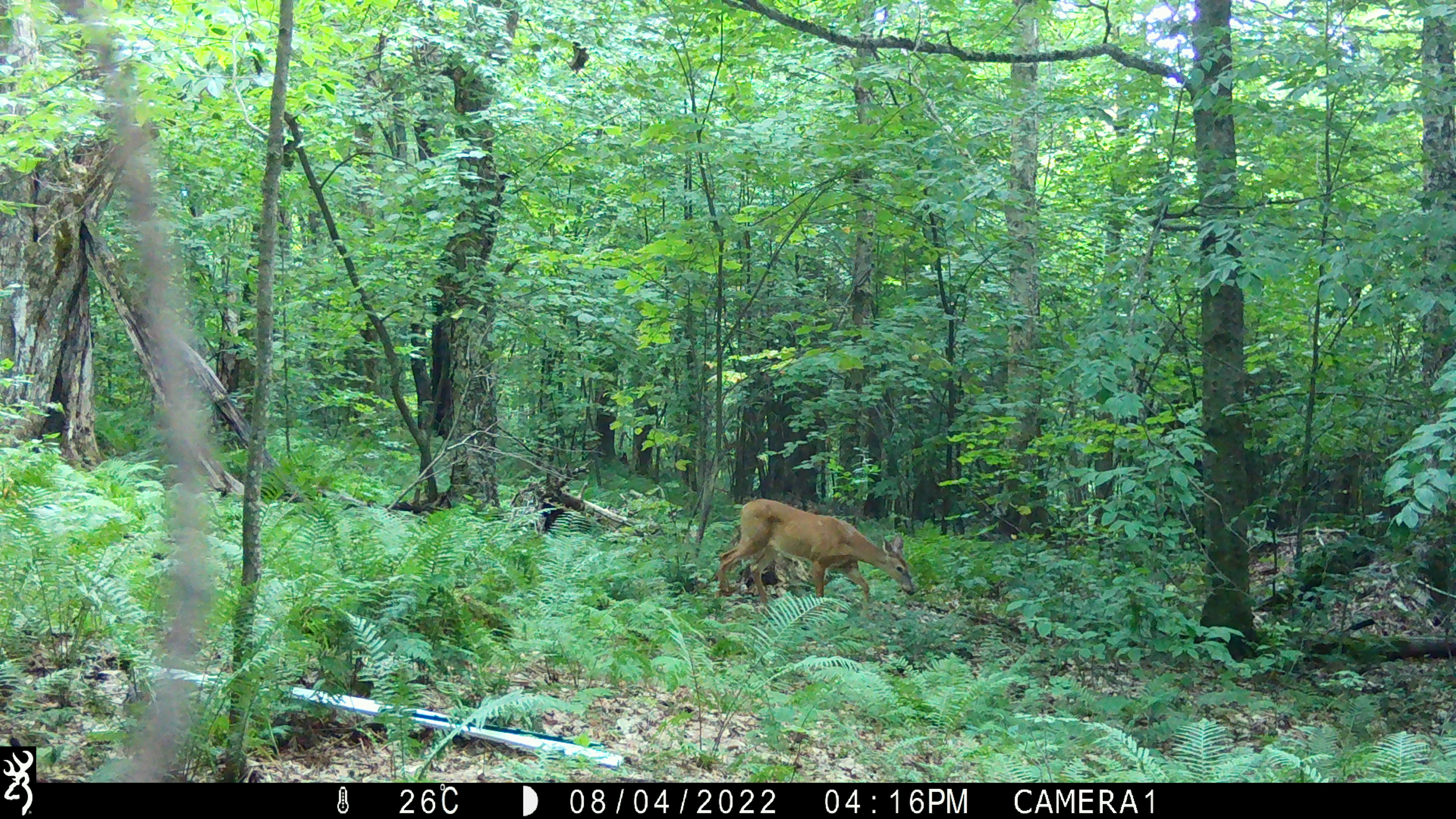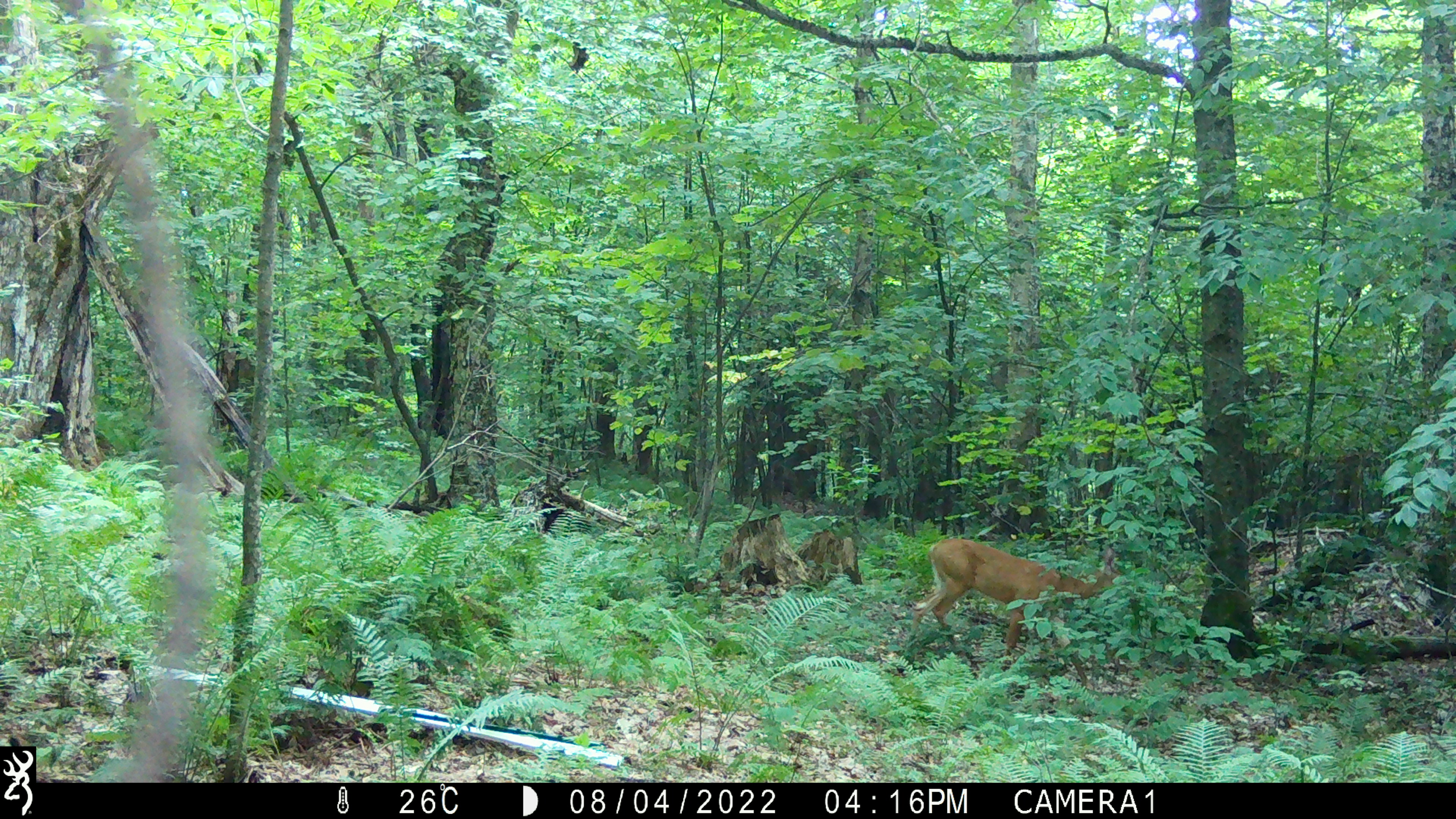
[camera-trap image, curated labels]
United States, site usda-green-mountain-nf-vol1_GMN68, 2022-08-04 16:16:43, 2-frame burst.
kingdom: Animalia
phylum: Chordata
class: Mammalia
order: Artiodactyla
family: Cervidae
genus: Odocoileus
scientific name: Odocoileus virginianus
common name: white-tailed deer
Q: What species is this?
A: White-tailed deer (Odocoileus virginianus).